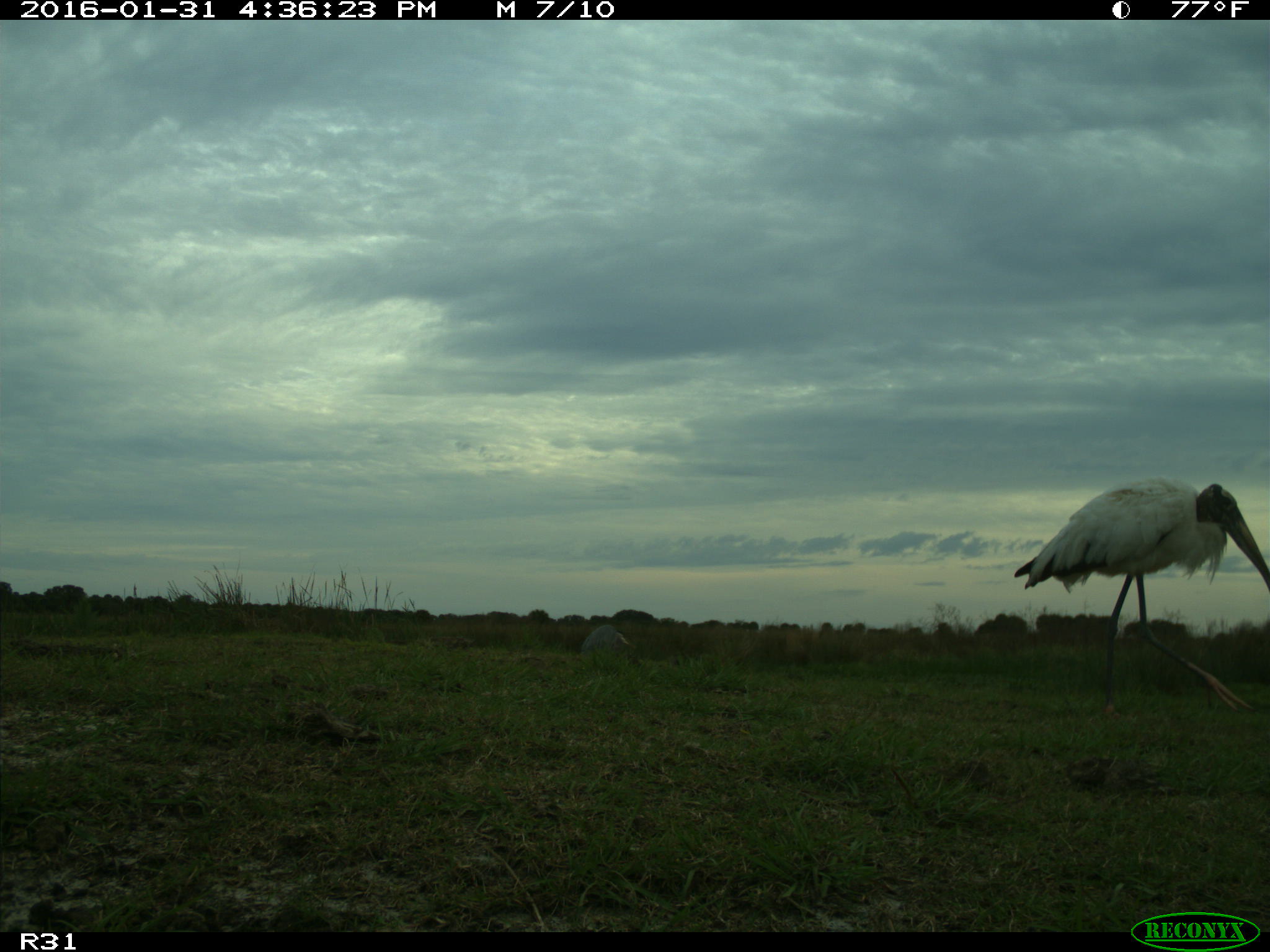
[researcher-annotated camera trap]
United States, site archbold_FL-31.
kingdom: Animalia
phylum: Chordata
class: Aves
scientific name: Aves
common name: birds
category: unidentified bird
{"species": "unidentified bird (birds) (Aves)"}